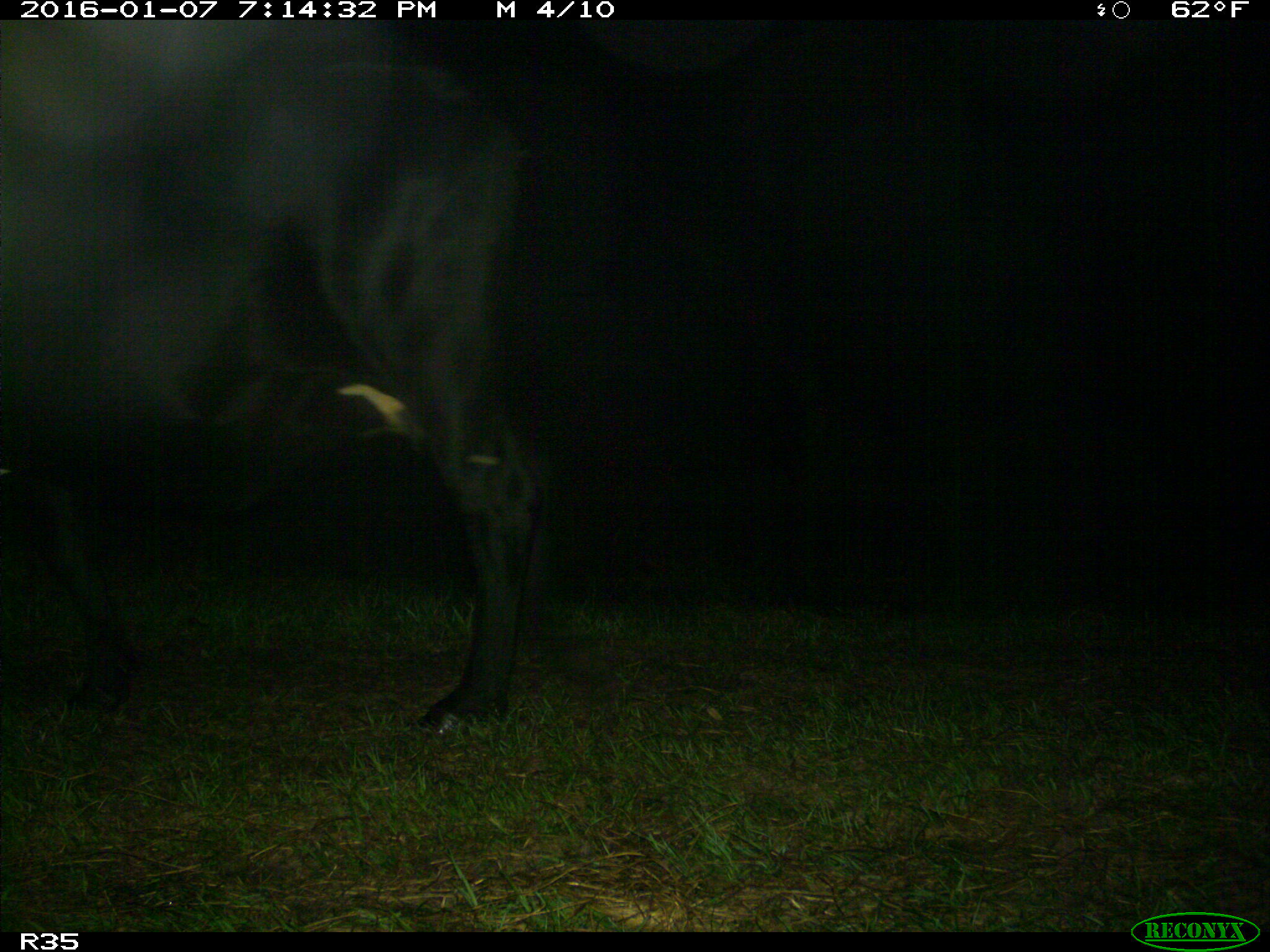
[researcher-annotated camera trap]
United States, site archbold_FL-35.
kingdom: Animalia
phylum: Chordata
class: Mammalia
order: Artiodactyla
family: Bovidae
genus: Bos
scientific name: Bos taurus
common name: domestic cow